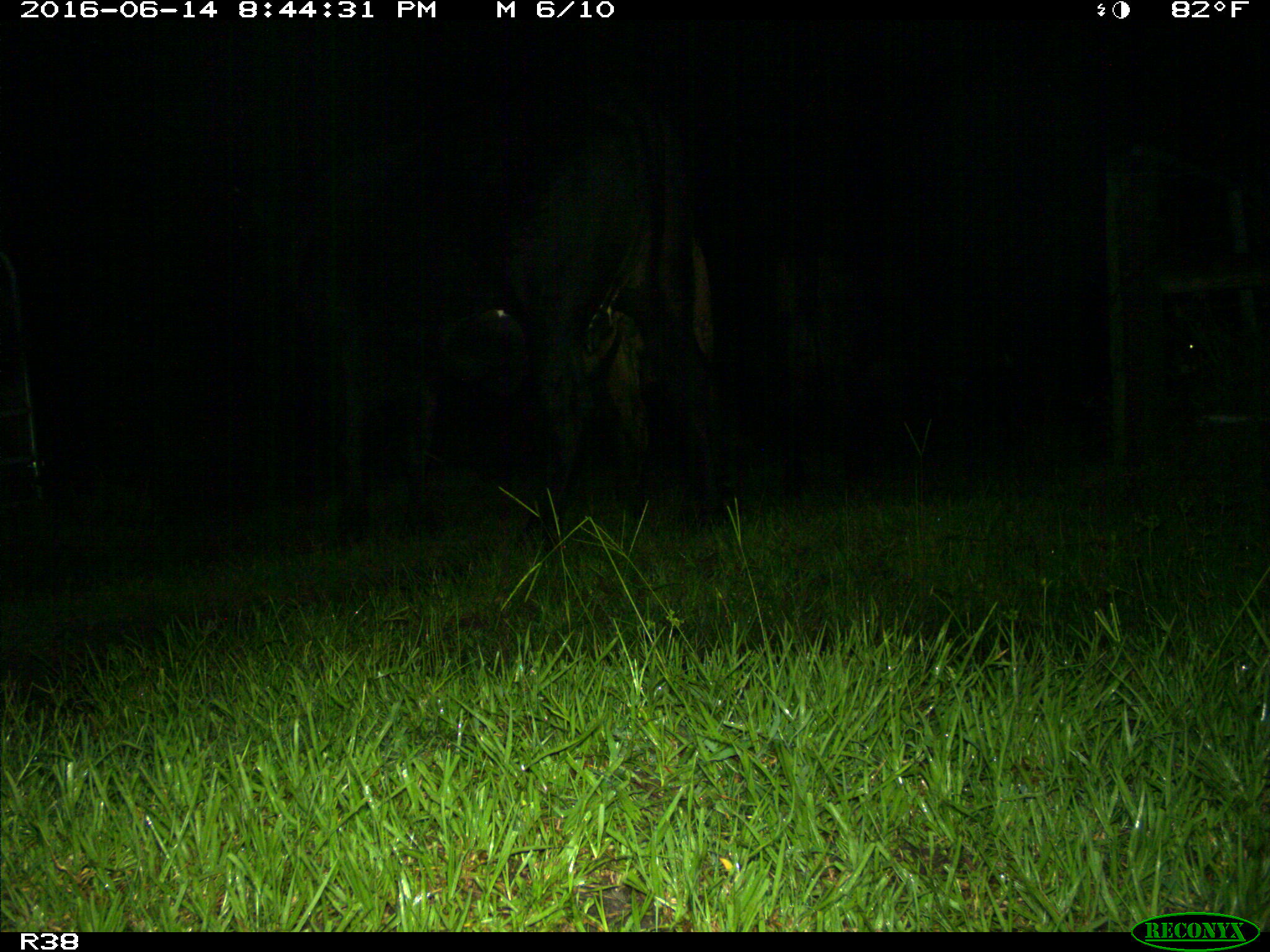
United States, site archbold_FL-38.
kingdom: Animalia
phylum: Chordata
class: Mammalia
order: Artiodactyla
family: Bovidae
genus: Bos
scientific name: Bos taurus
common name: domestic cow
Bos taurus (domestic cow).